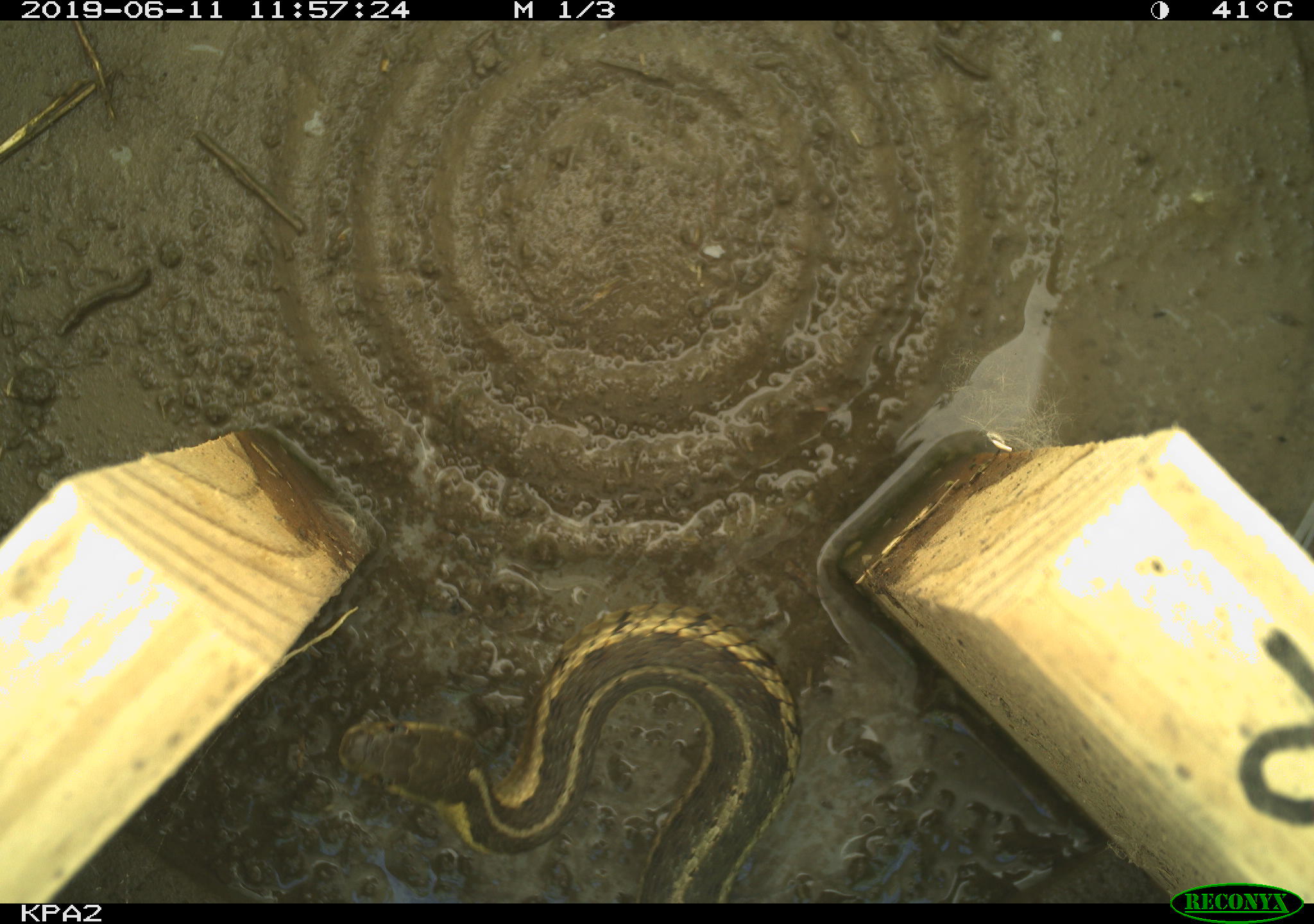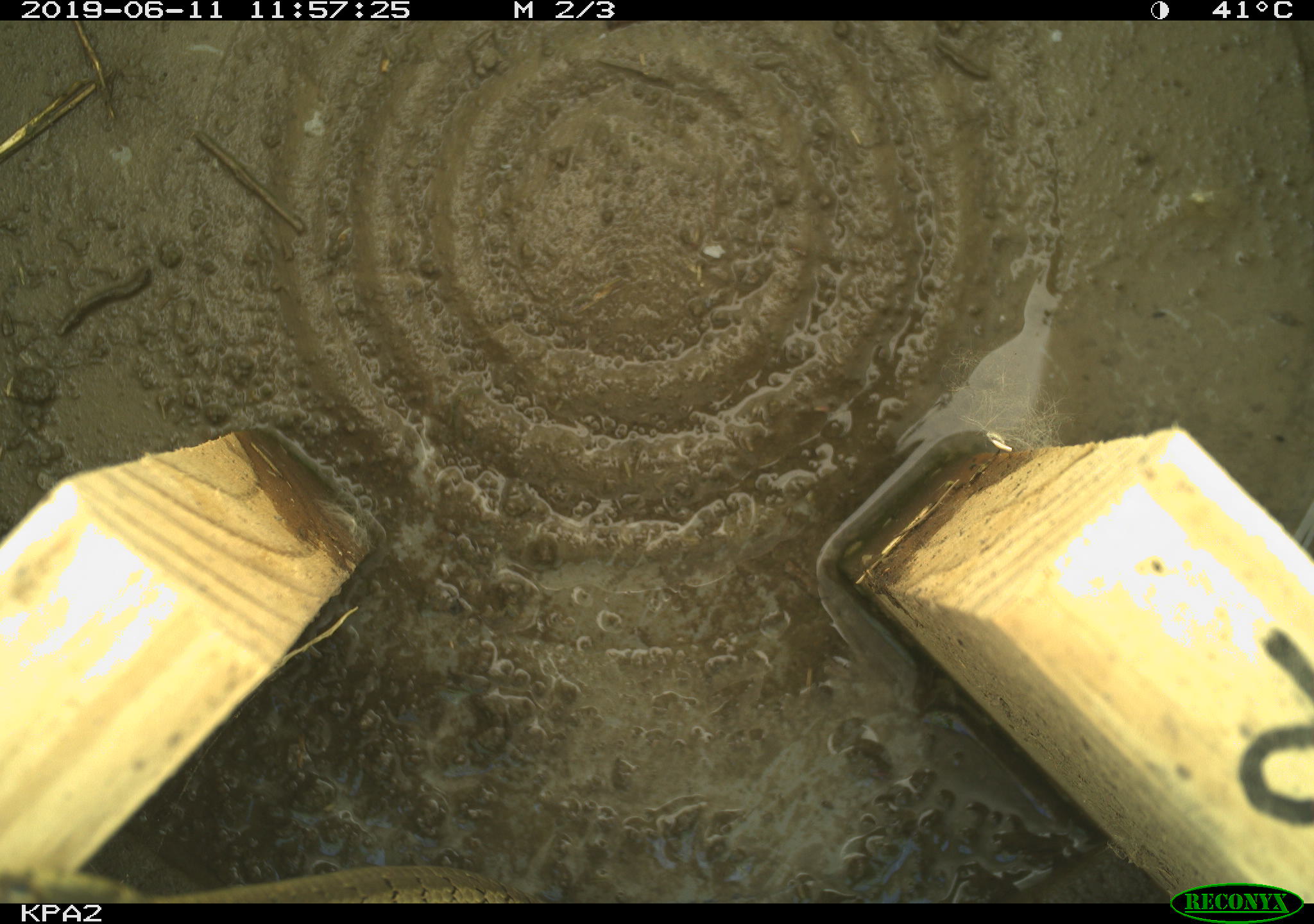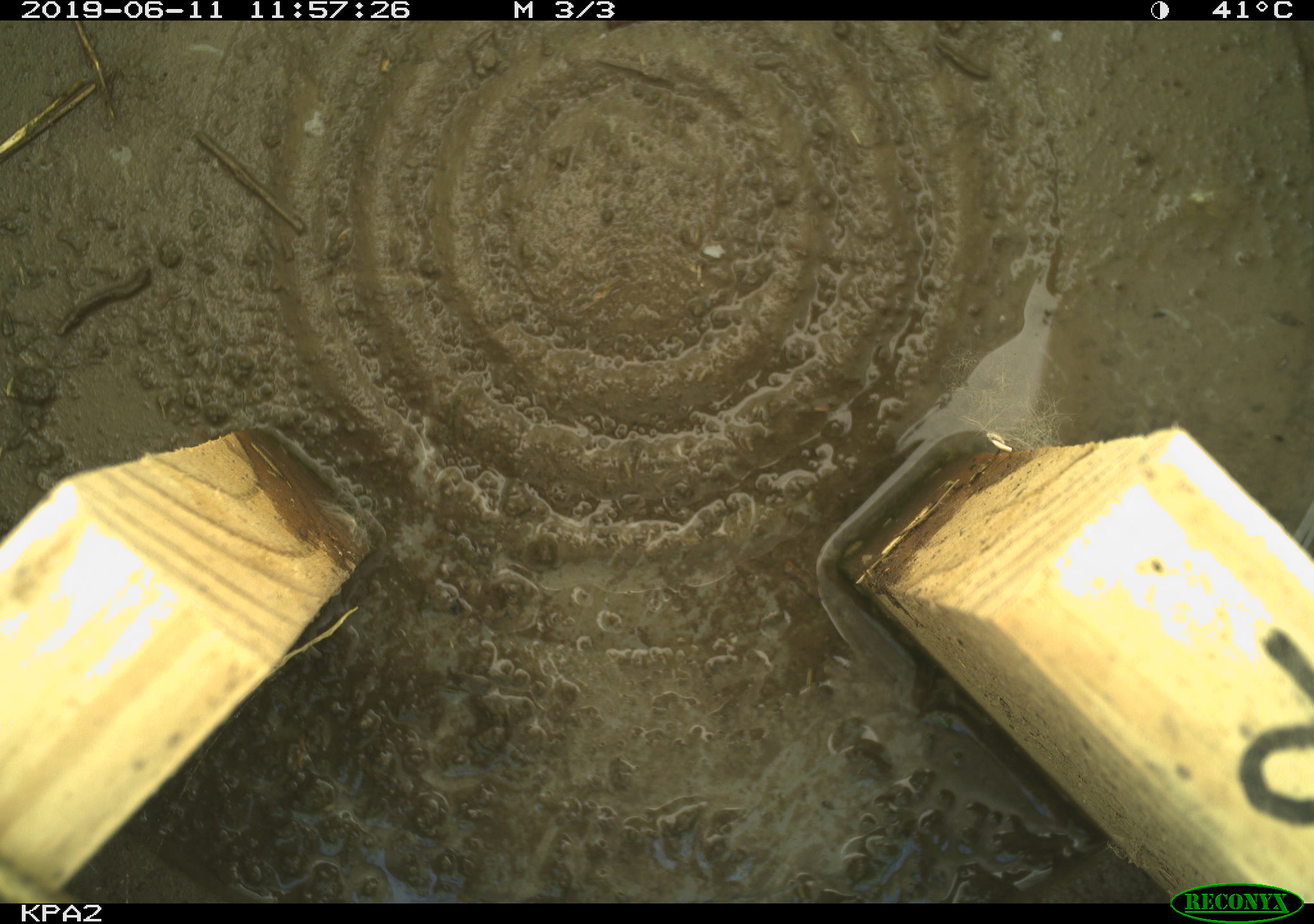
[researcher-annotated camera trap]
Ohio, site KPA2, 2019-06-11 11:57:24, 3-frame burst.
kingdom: Animalia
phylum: Chordata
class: Reptilia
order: Squamata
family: Colubridae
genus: Thamnophis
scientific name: Thamnophis sirtalis sirtalis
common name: eastern gartersnake